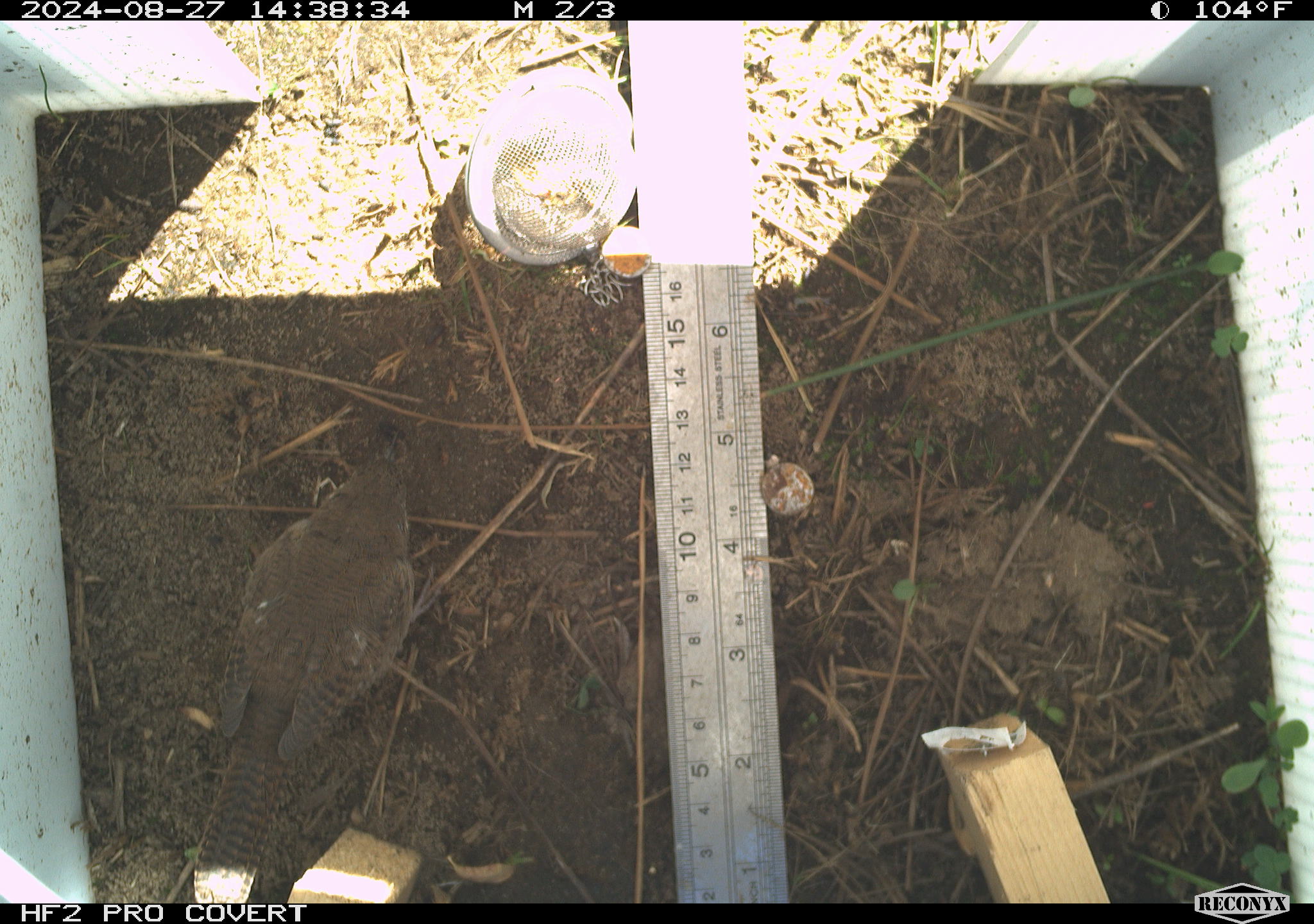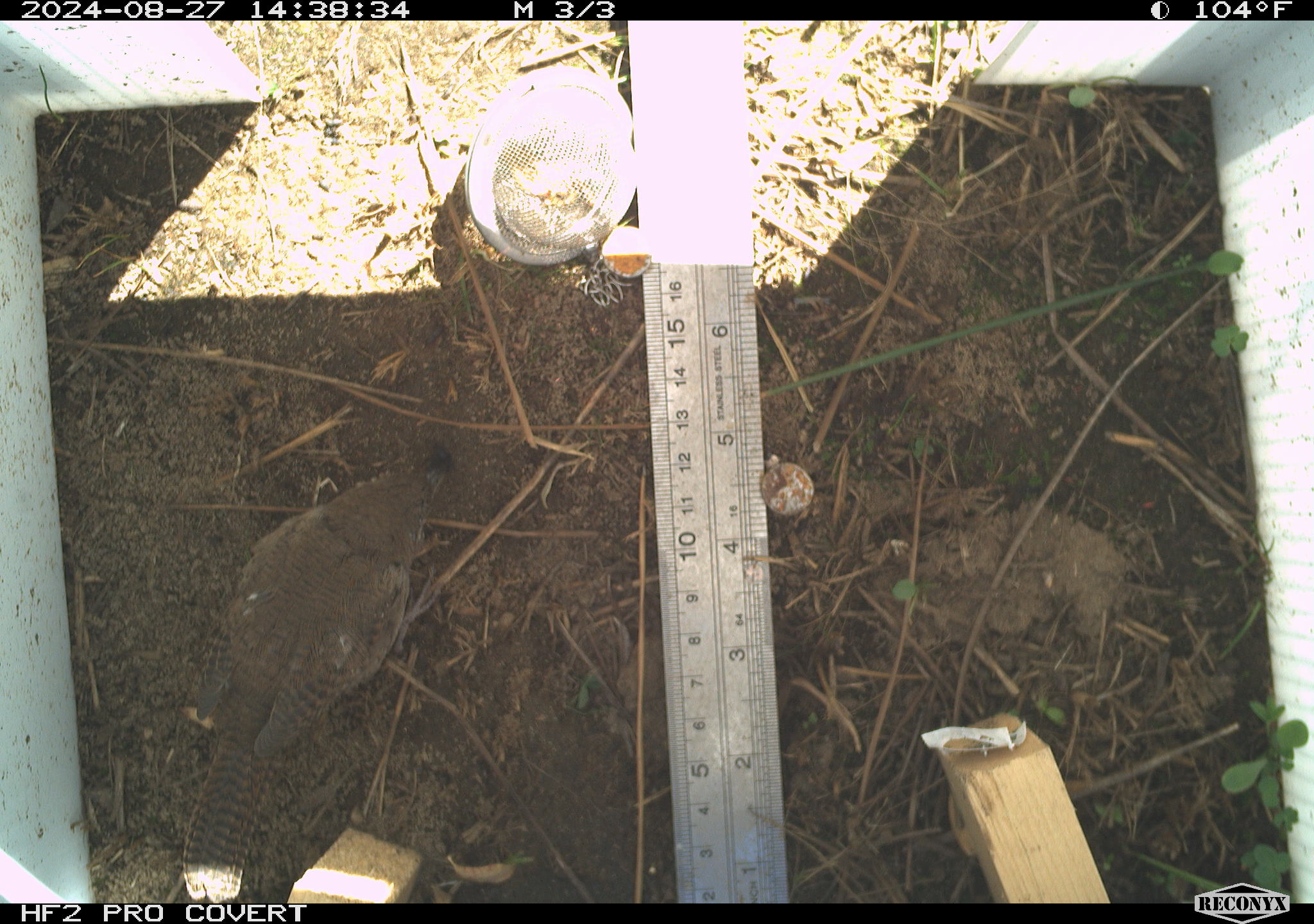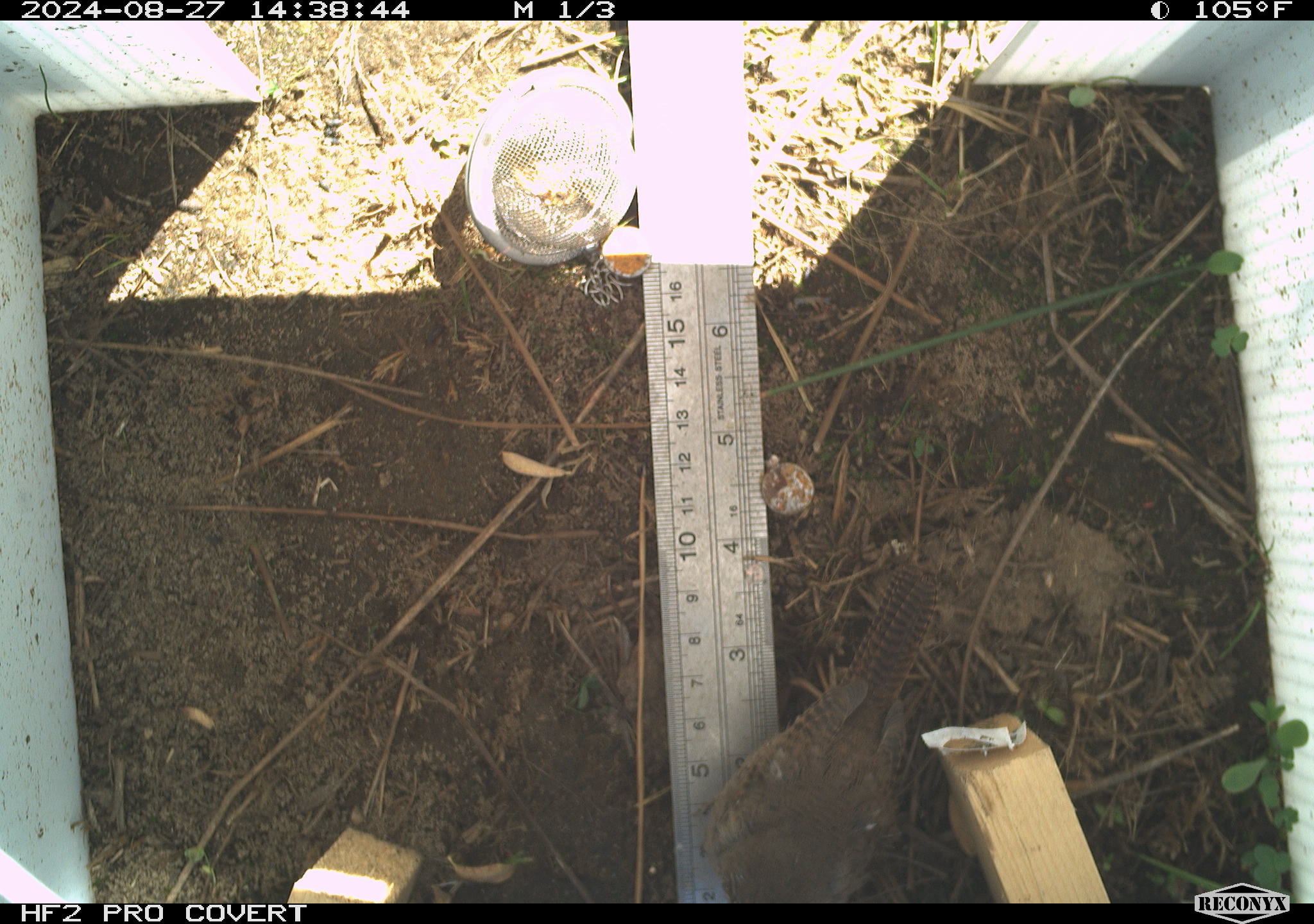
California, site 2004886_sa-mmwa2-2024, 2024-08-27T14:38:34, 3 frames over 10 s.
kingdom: Animalia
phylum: Chordata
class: Aves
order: Passeriformes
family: Troglodytidae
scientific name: Troglodytidae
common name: wren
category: troglodytidae family